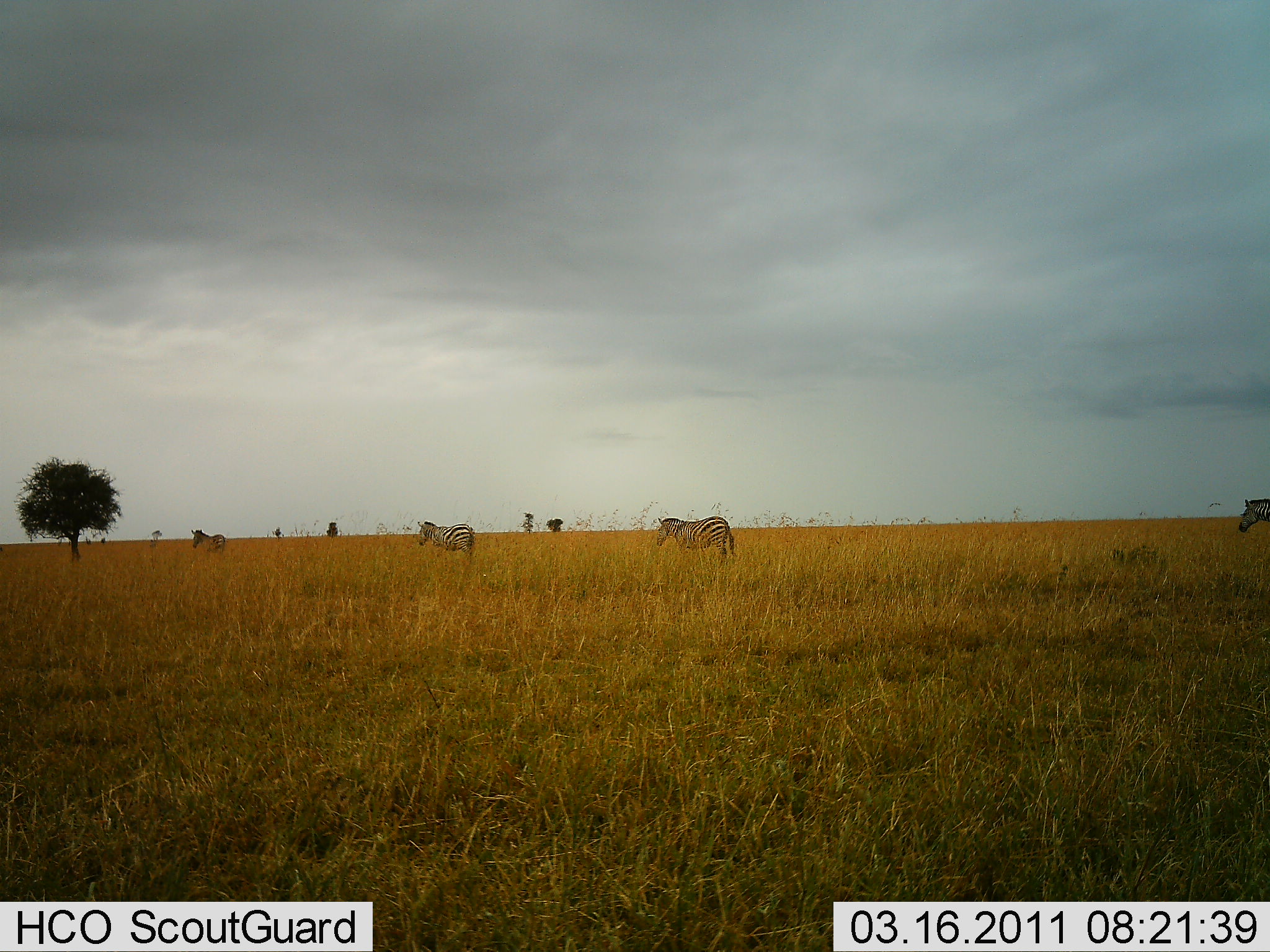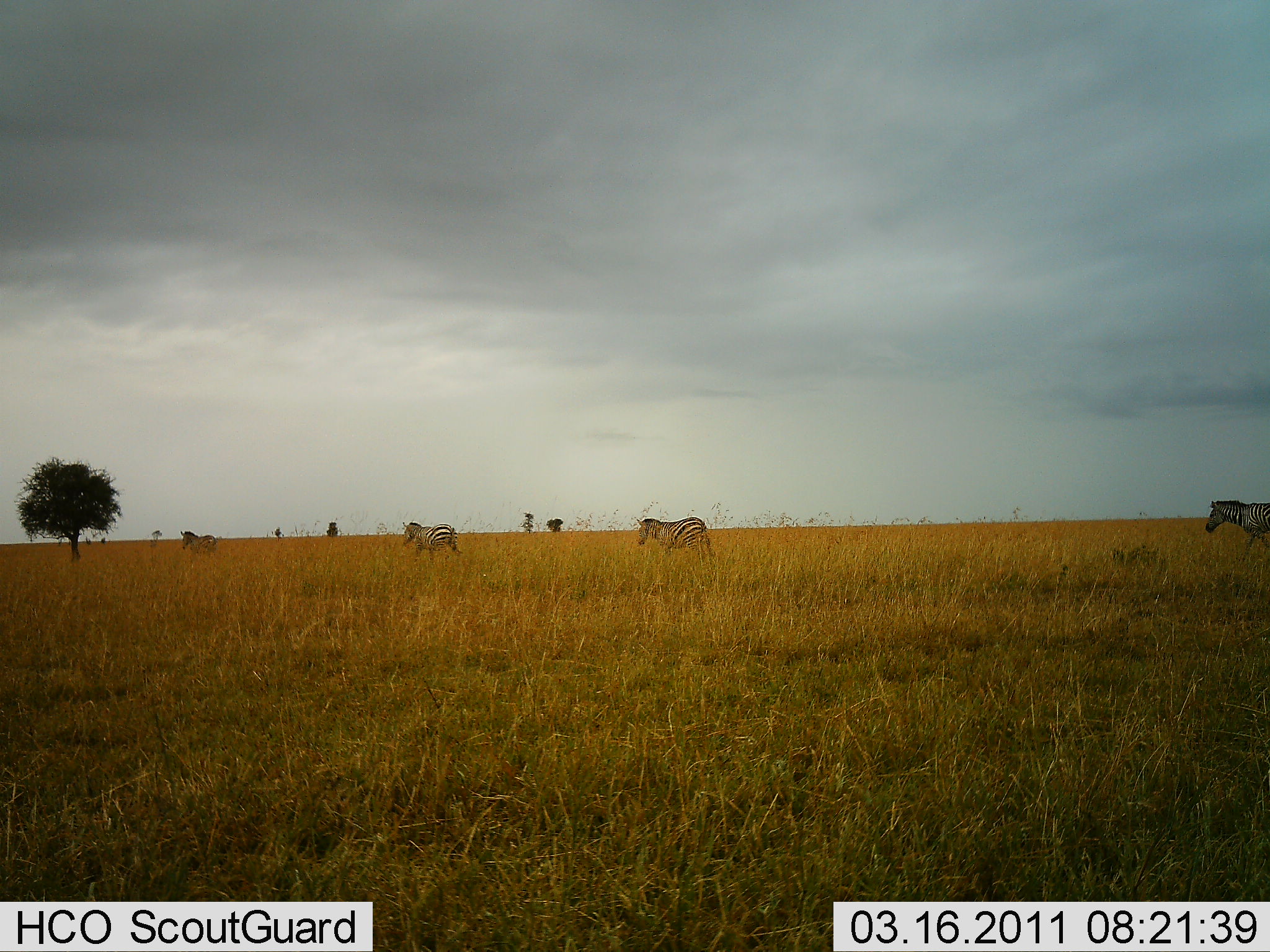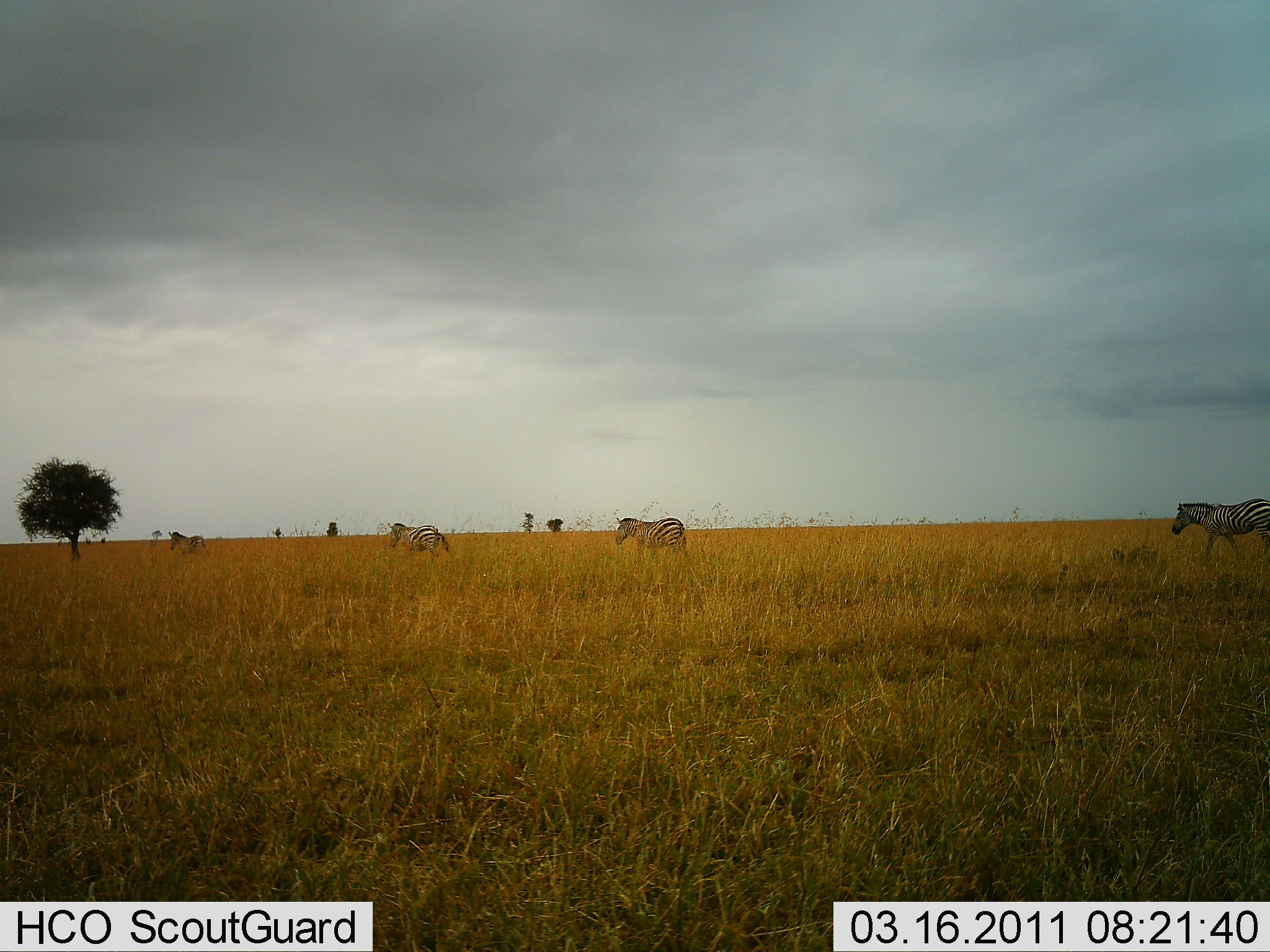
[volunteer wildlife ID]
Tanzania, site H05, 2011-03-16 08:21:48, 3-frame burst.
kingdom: Animalia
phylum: Chordata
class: Mammalia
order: Perissodactyla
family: Equidae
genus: Equus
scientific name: Equus quagga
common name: plains zebra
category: zebra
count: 4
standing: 0%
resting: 0%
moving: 100%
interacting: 0%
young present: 0%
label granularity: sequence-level